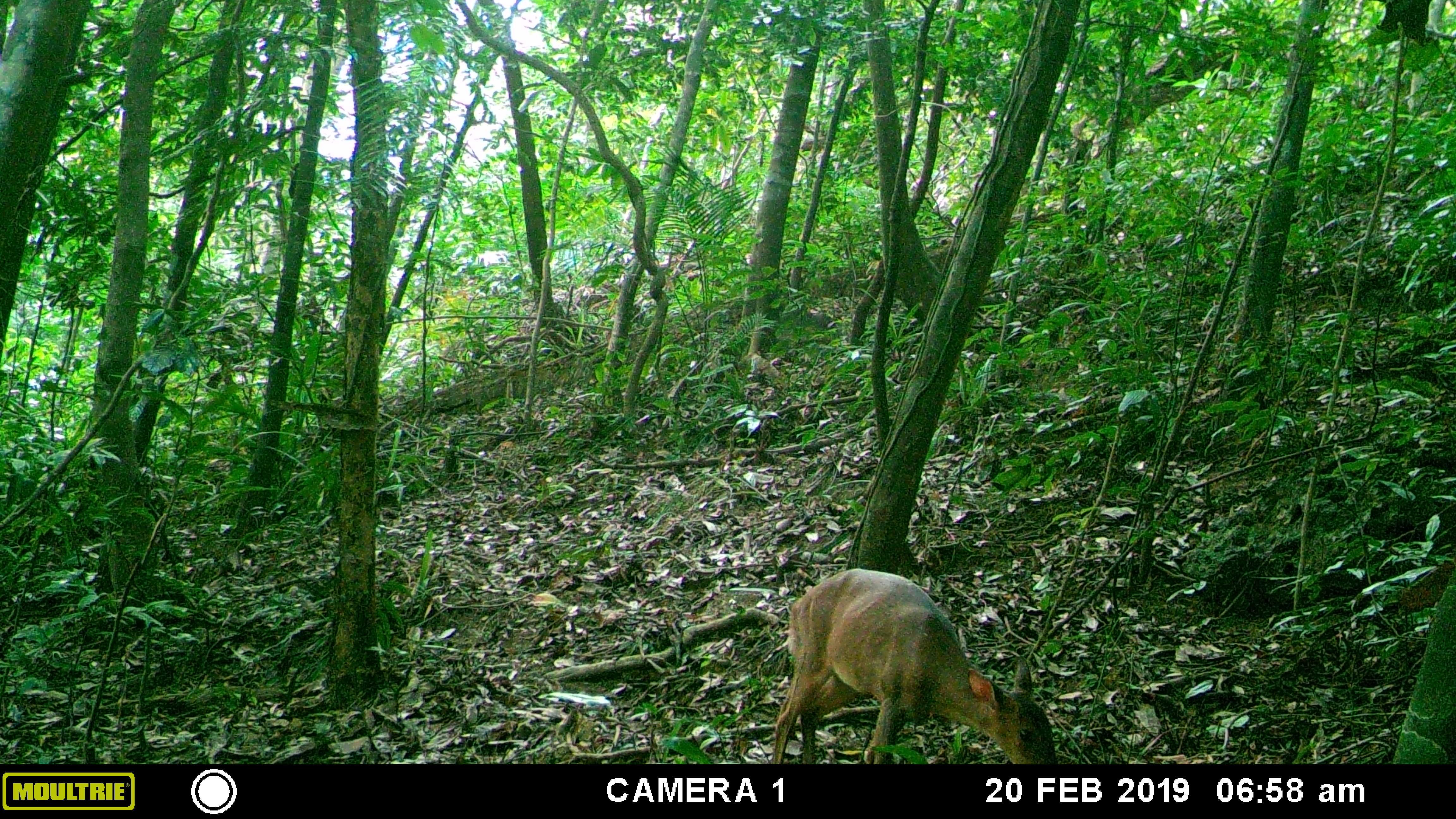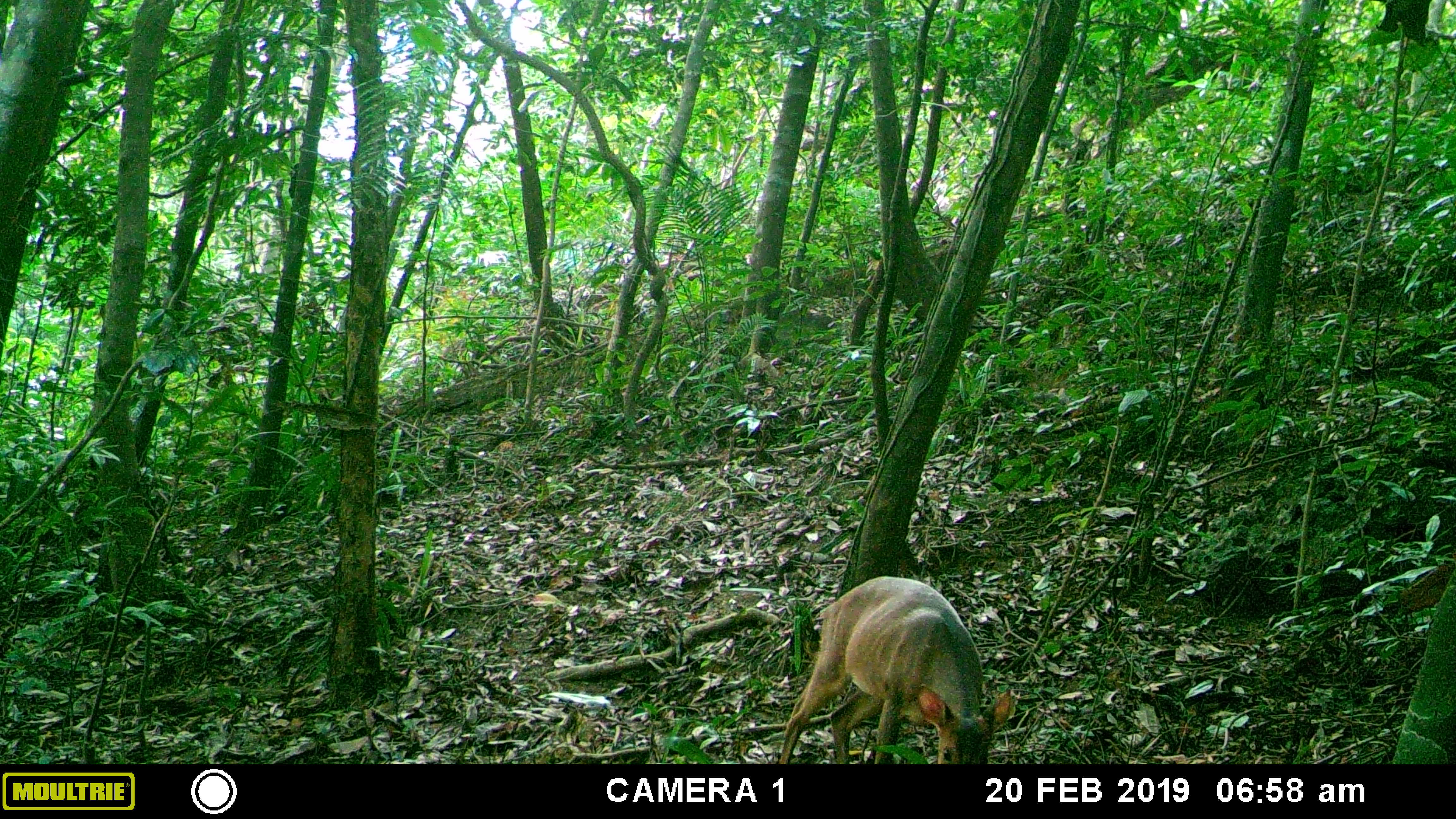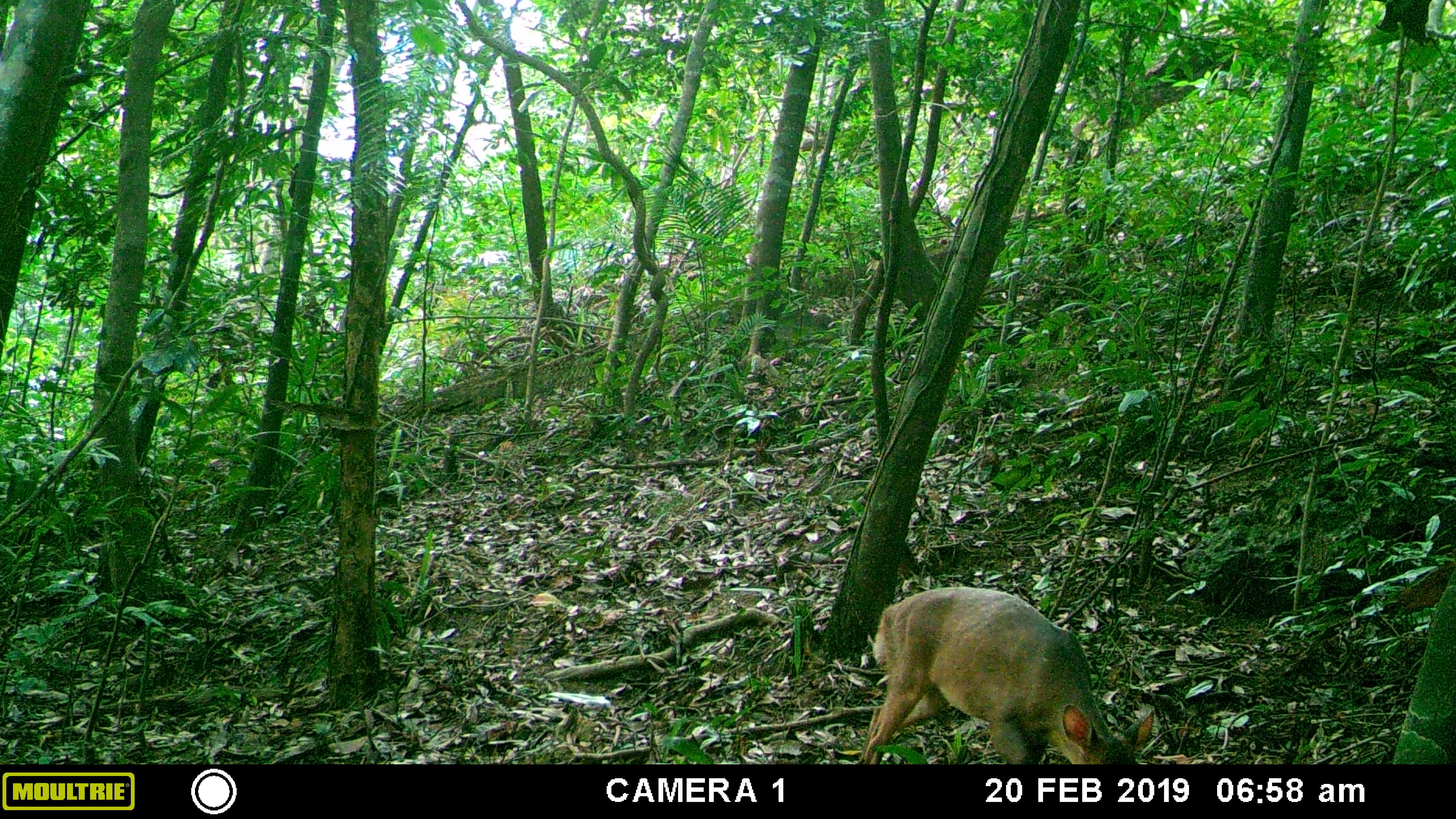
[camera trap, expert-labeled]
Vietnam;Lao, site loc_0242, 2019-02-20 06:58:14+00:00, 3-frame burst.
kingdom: Animalia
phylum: Chordata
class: Mammalia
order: Artiodactyla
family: Cervidae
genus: Muntiacus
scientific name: Muntiacus vuquangensis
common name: large-antlered muntjac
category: large antlered muntjac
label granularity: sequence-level